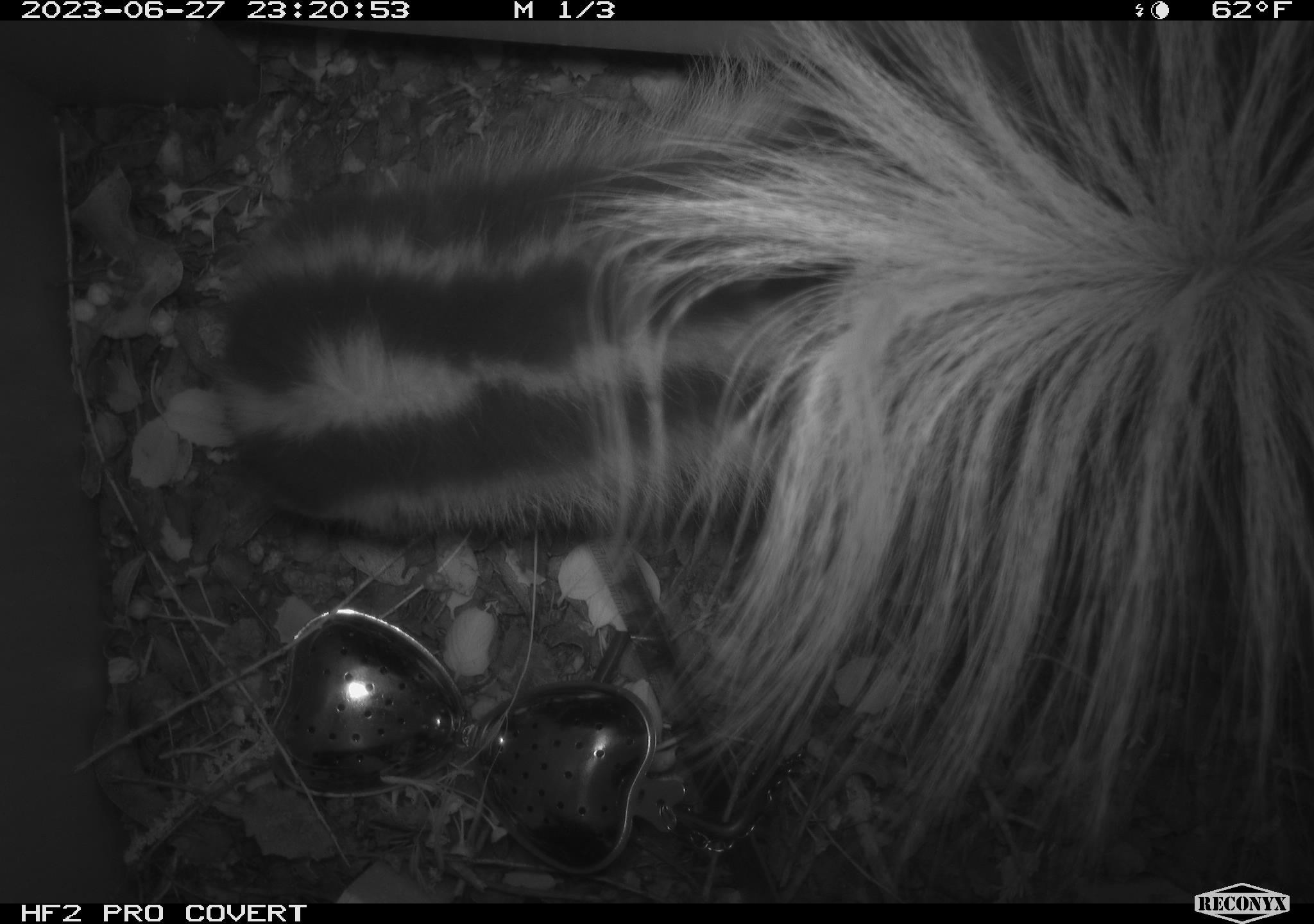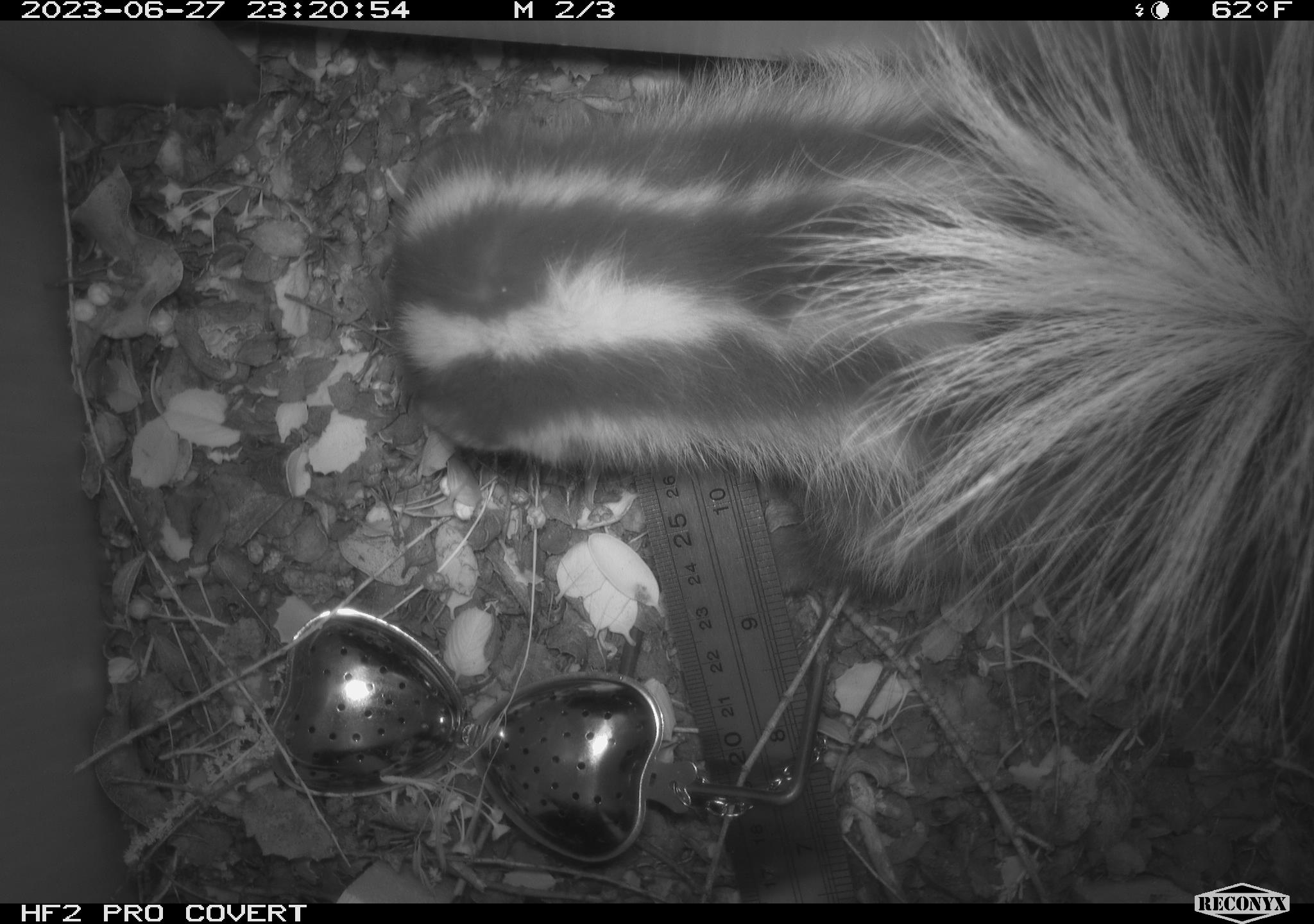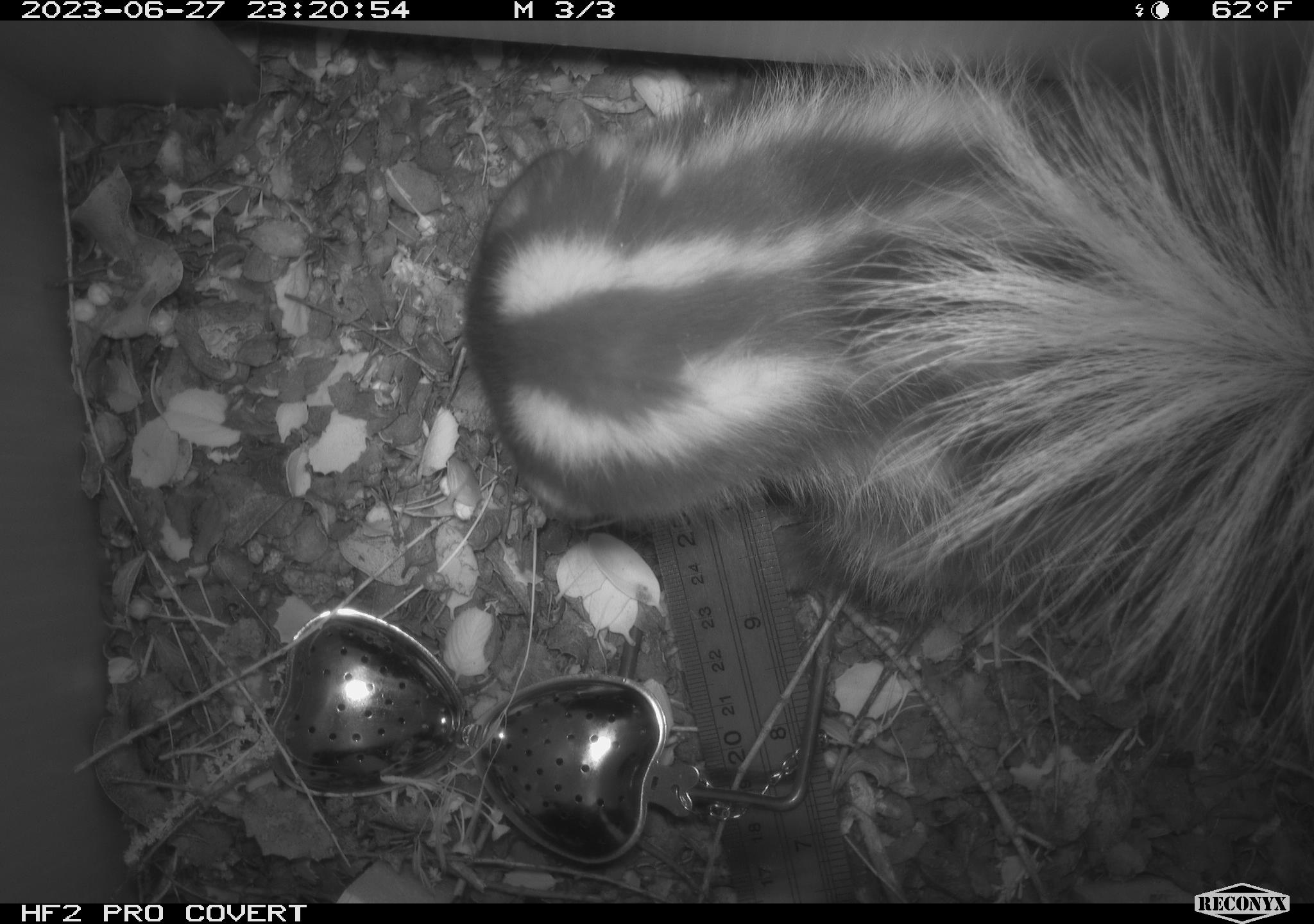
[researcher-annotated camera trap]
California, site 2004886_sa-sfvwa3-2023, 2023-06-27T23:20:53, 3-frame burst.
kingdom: Animalia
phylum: Chordata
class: Mammalia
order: Carnivora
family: Mephitidae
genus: Spilogale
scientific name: Spilogale gracilis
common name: western spotted skunk